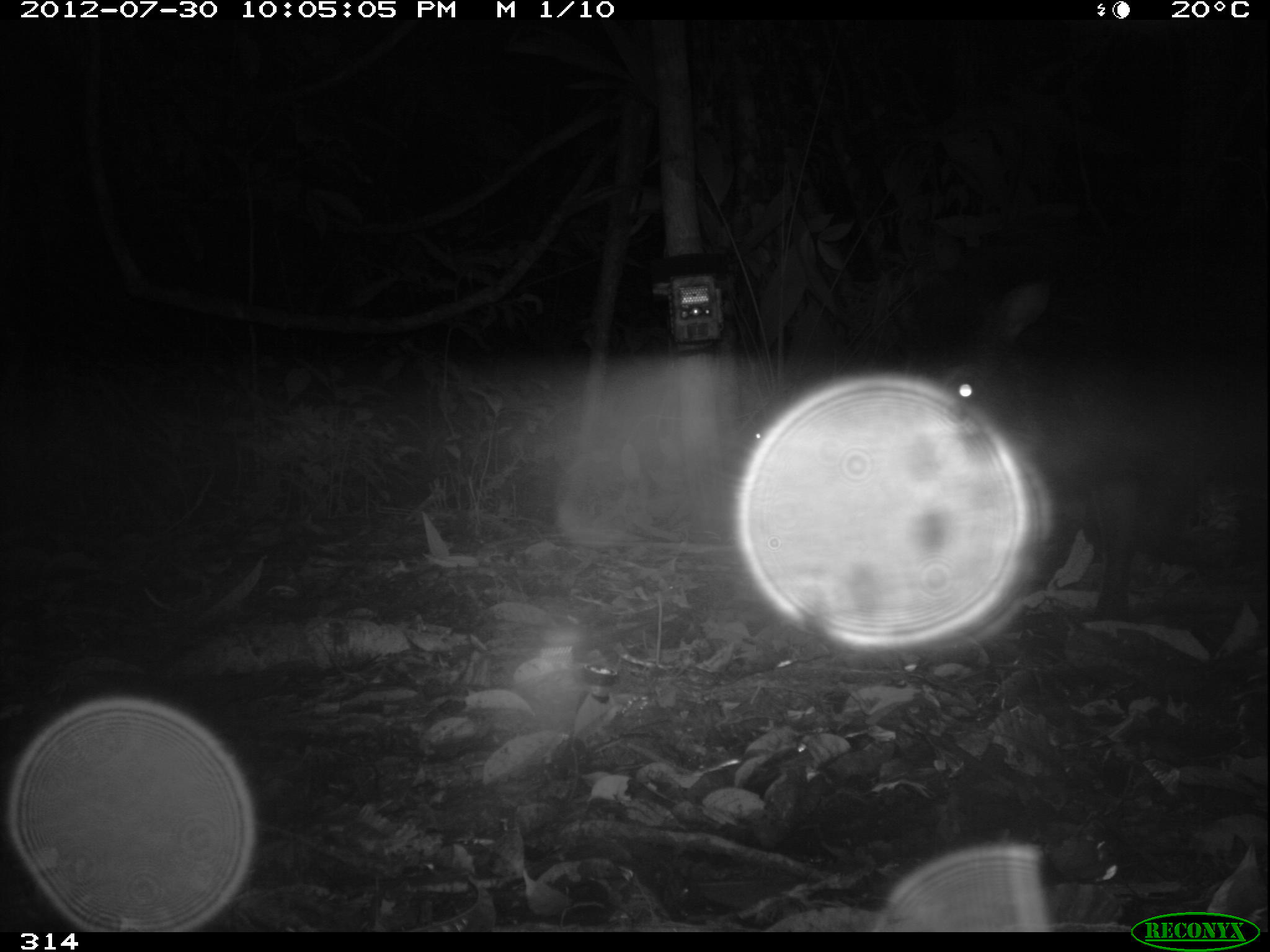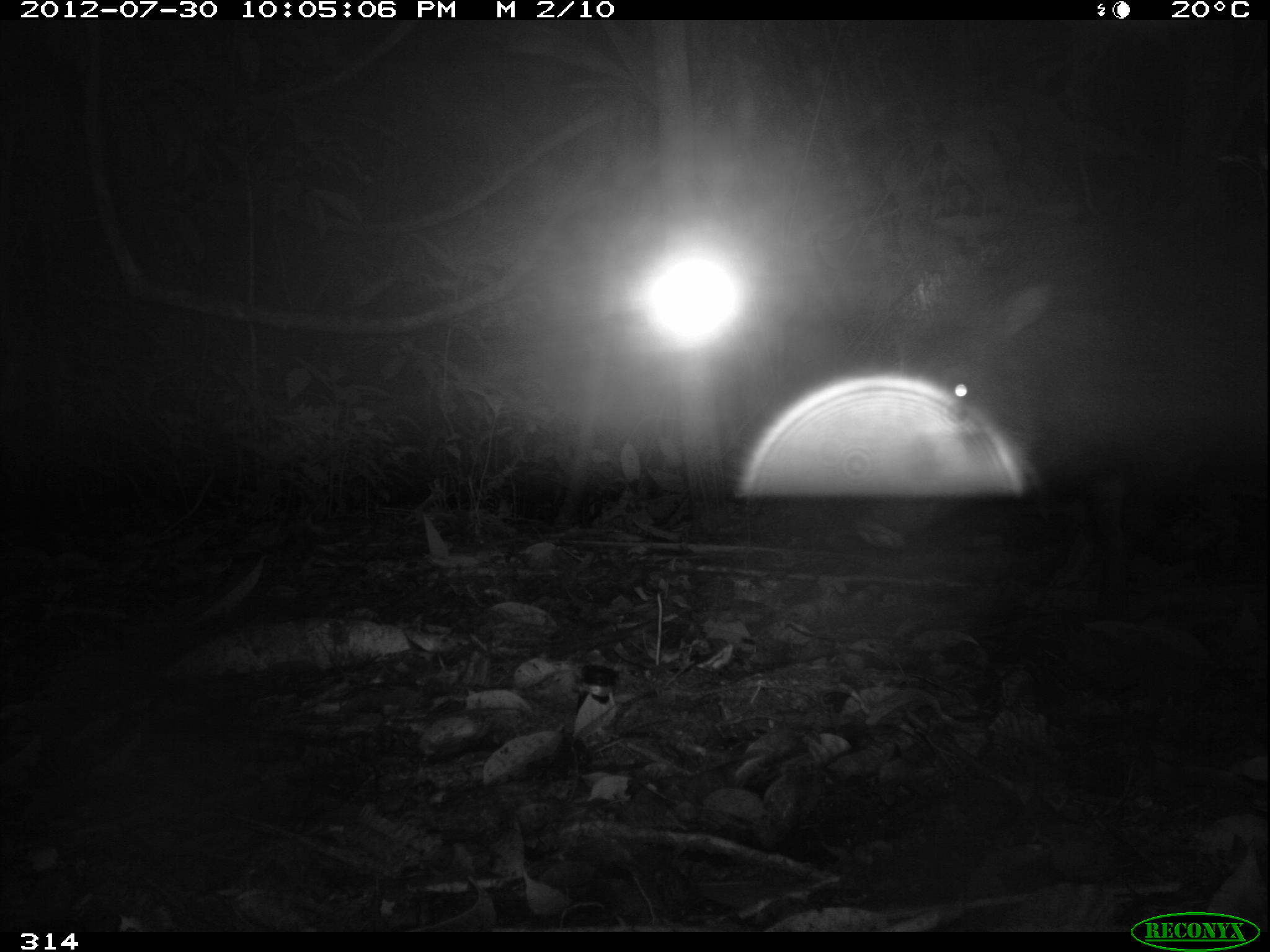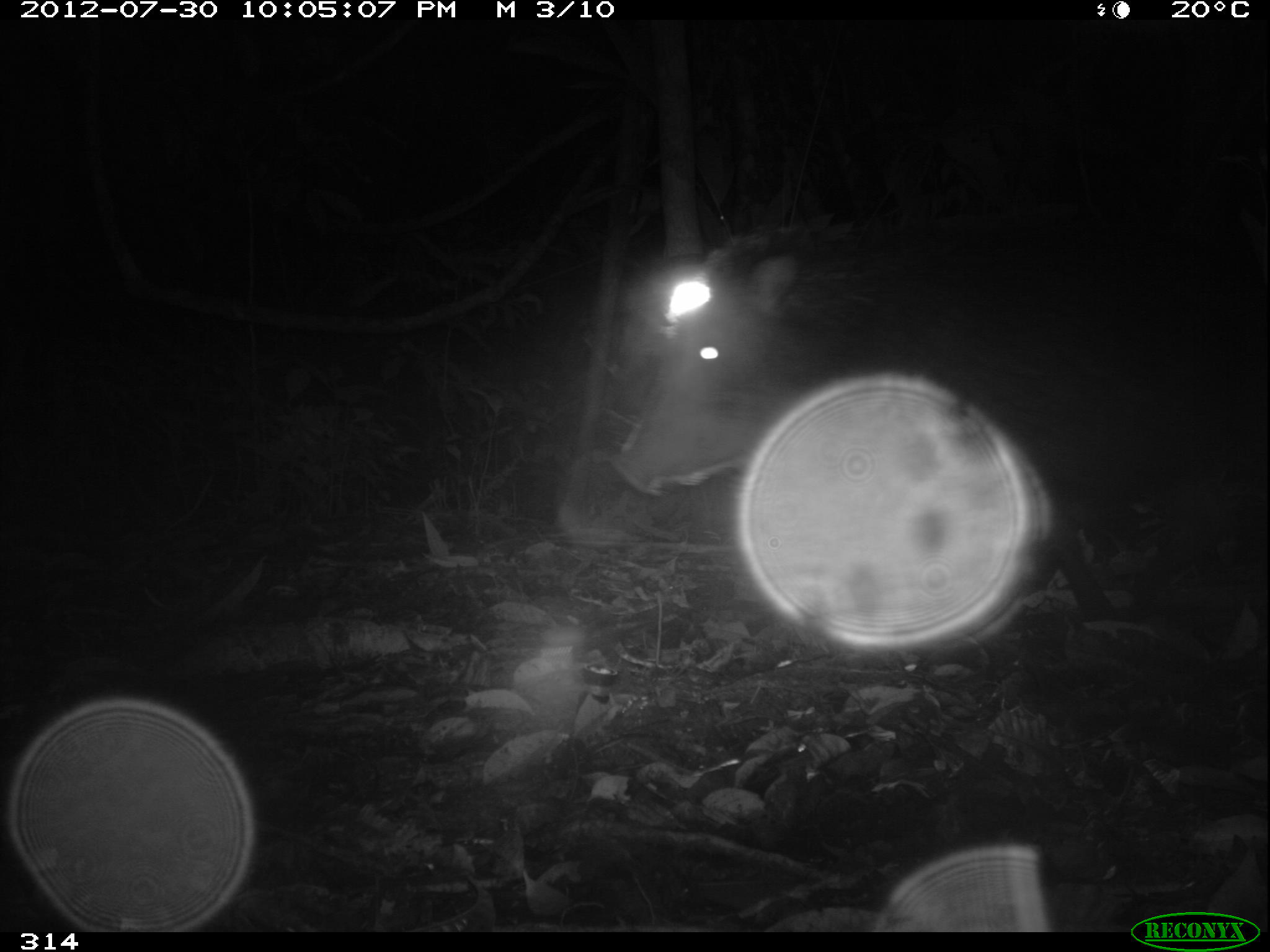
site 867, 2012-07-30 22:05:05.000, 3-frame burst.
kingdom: Animalia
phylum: Chordata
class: Mammalia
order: Artiodactyla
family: Tayassuidae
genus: Tayassu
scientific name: Tayassu pecari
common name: white-lipped peccary